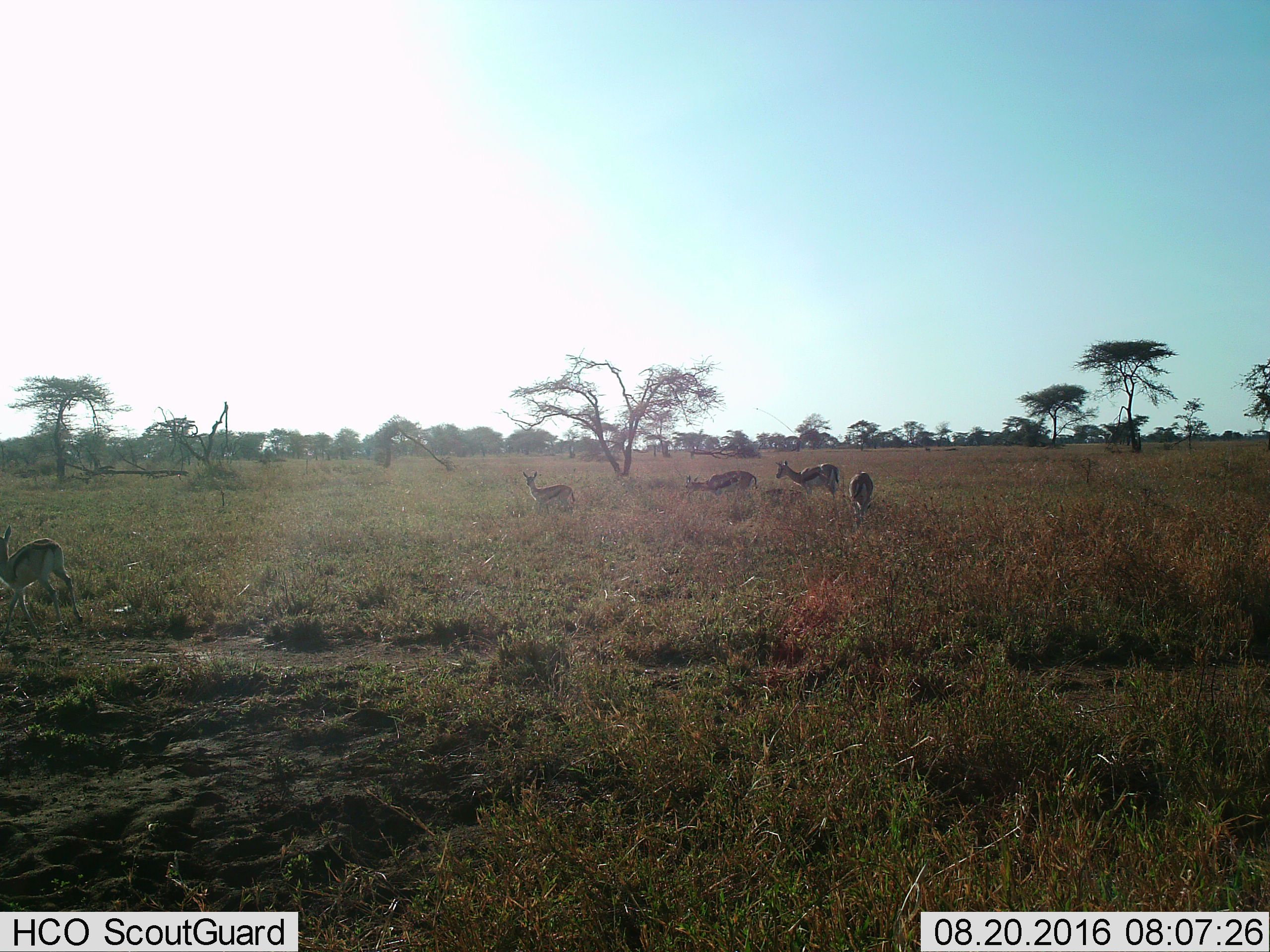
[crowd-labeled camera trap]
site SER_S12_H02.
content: unidentified animal